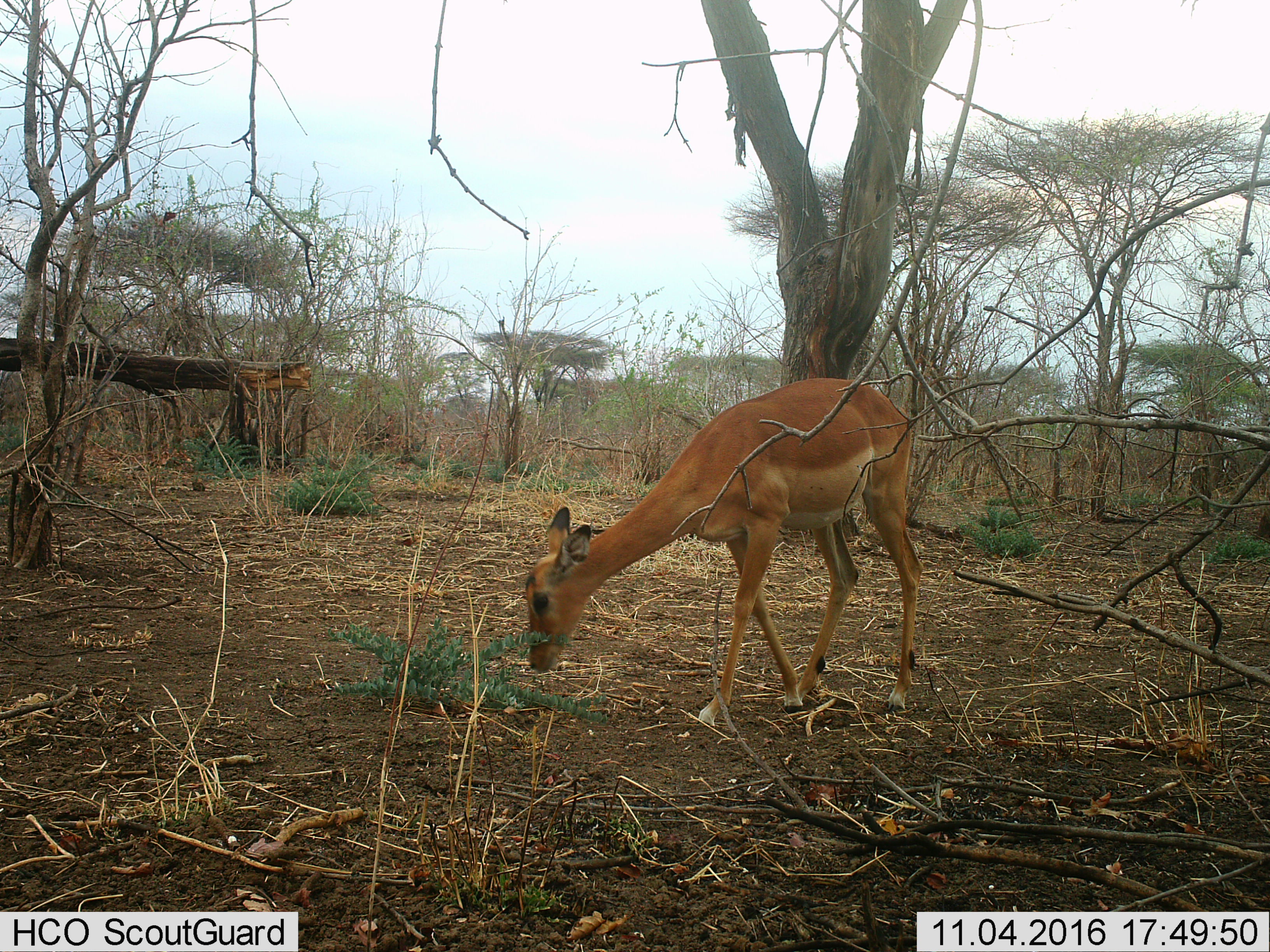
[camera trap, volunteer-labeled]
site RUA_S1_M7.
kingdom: Animalia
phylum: Chordata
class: Mammalia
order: Artiodactyla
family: Bovidae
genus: Aepyceros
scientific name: Aepyceros melampus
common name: impala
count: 1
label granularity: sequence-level